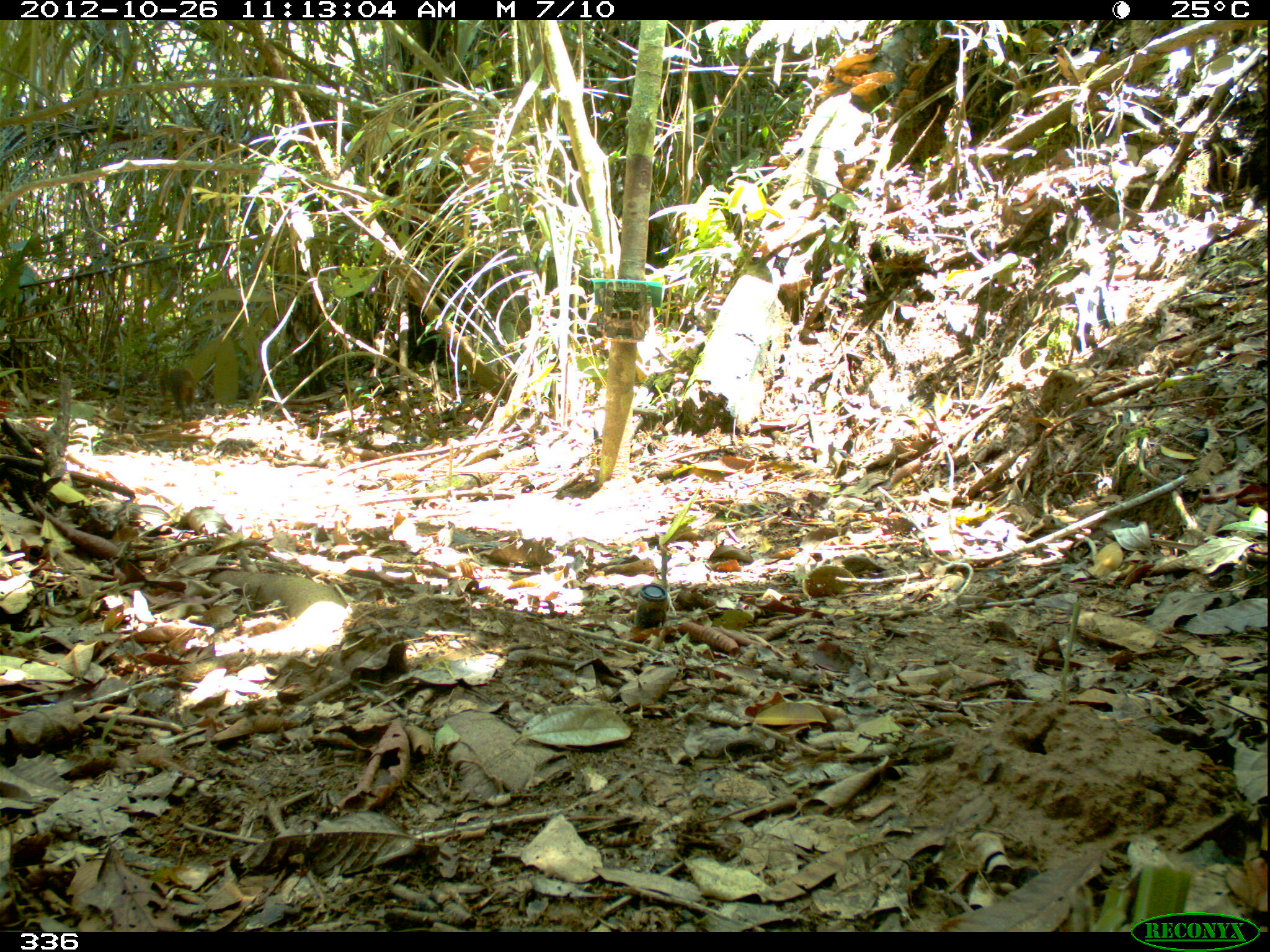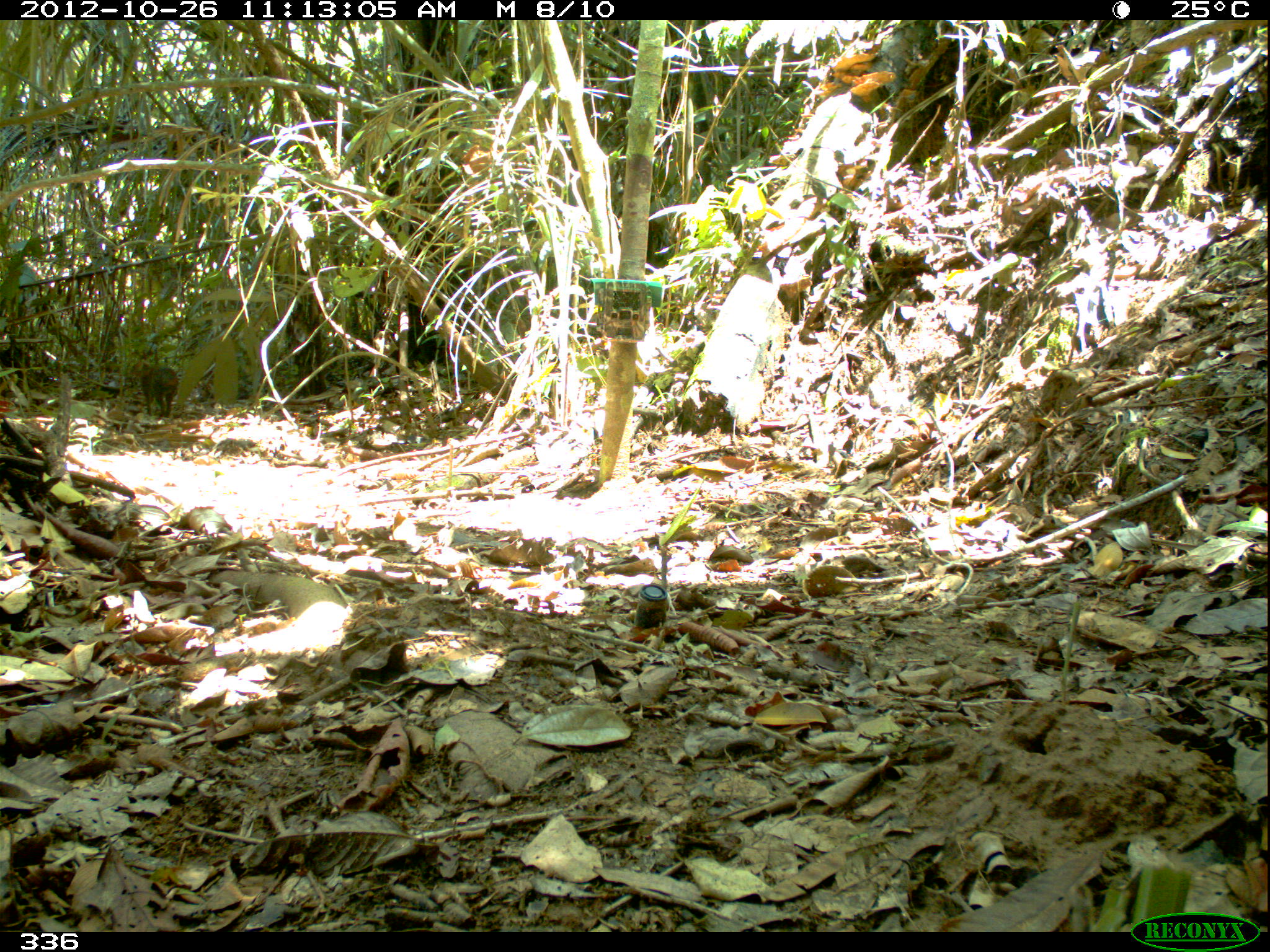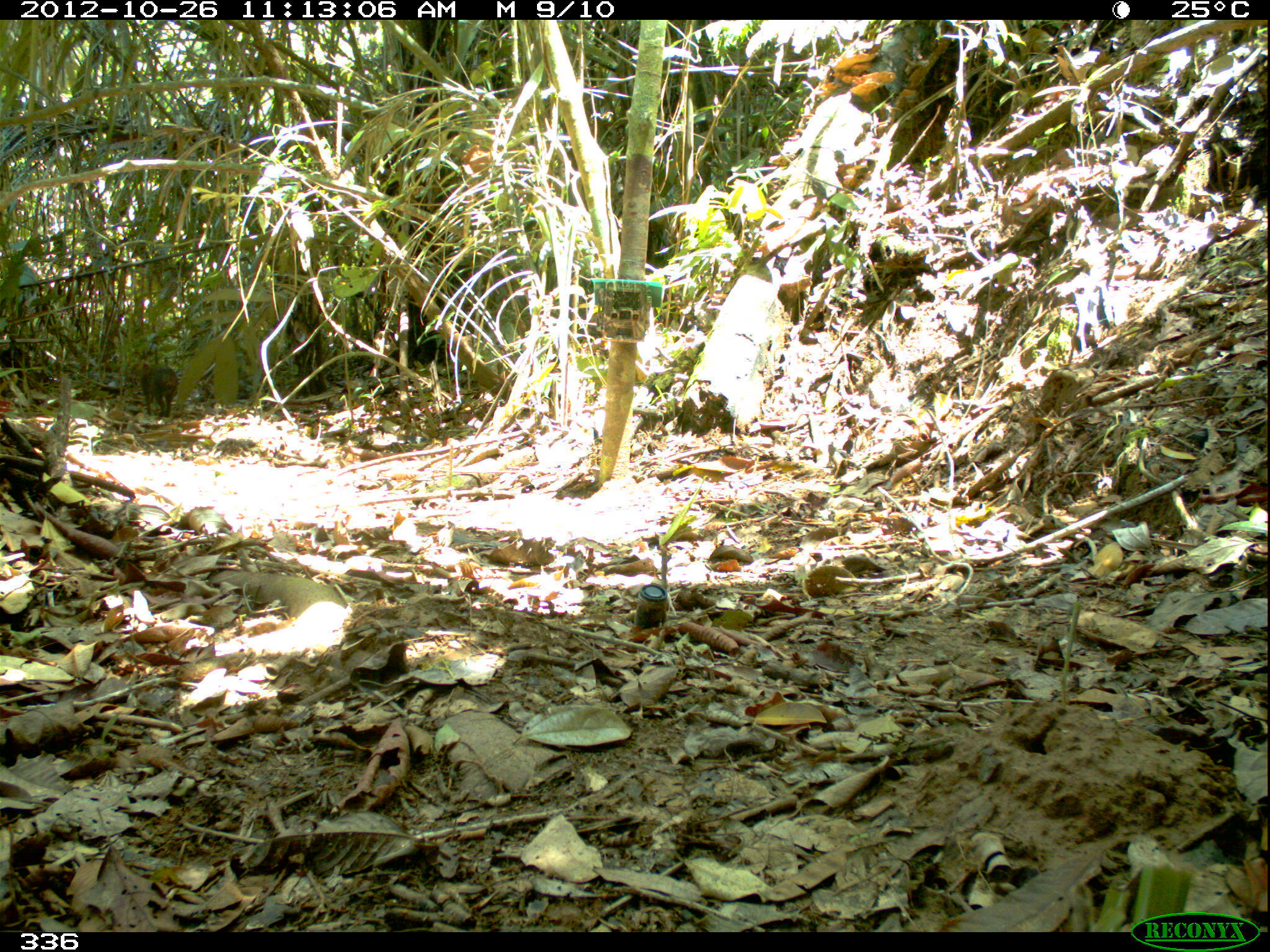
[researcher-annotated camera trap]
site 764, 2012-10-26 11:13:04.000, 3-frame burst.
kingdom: Animalia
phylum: Chordata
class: Mammalia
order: Rodentia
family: Dasyproctidae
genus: Dasyprocta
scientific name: Dasyprocta punctata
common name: central american agouti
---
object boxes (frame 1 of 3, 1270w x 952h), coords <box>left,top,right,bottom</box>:
dasyprocta punctata: <box>157,366,195,422</box>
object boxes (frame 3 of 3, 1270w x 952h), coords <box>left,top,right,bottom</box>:
dasyprocta punctata: <box>131,362,179,417</box>